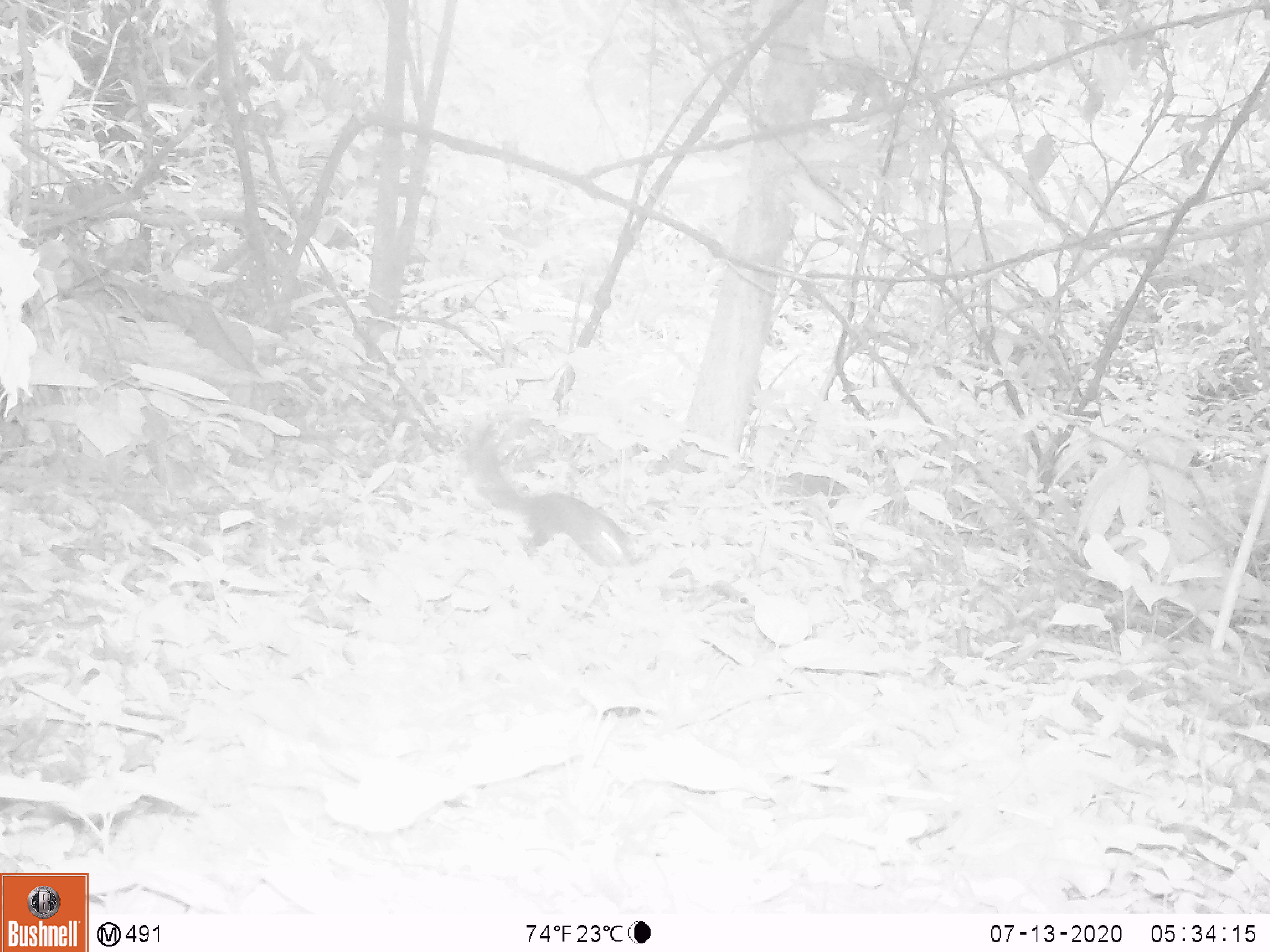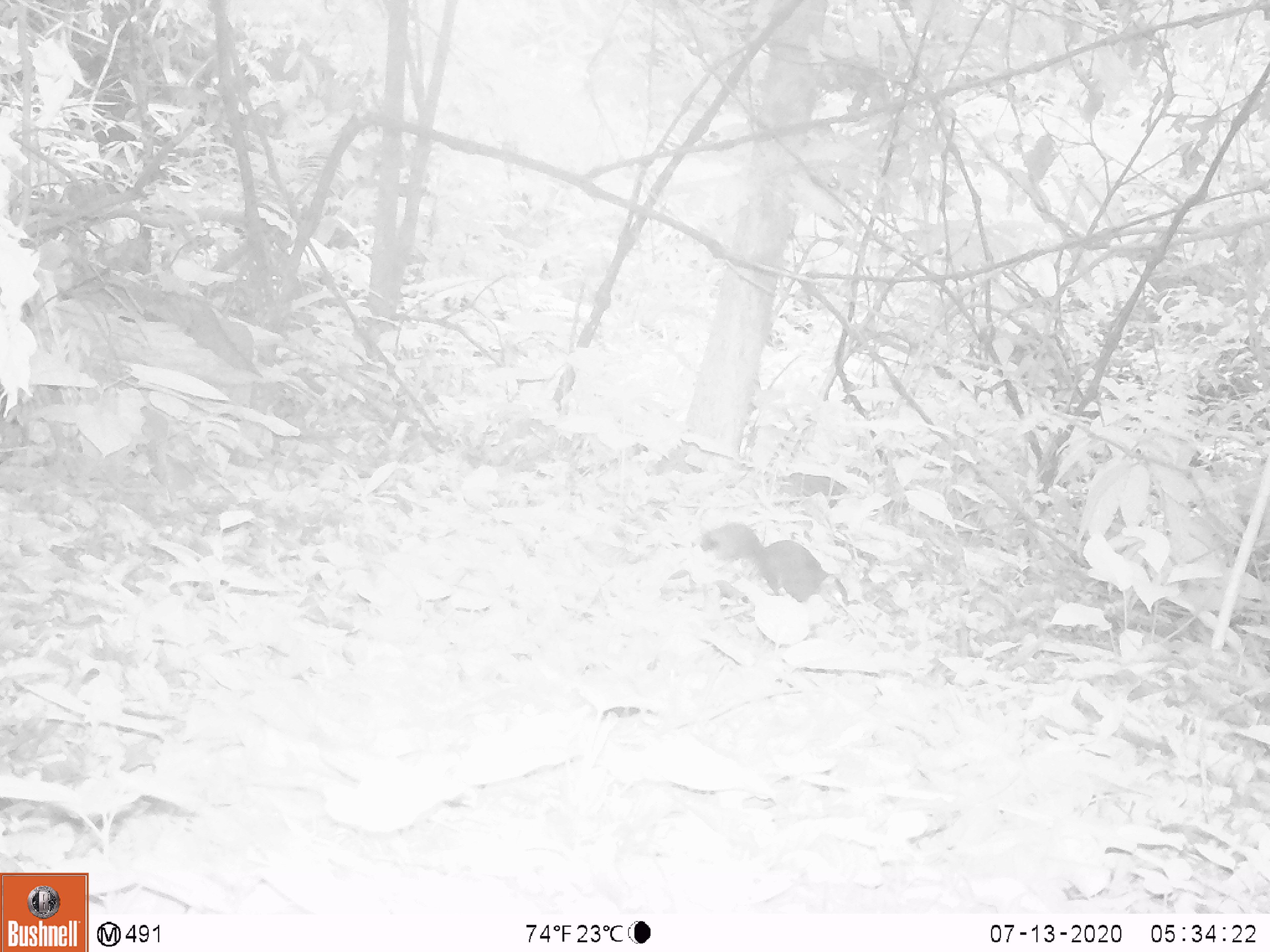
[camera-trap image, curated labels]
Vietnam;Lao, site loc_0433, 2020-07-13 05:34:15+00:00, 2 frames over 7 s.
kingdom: Animalia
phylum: Chordata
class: Mammalia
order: Rodentia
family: Sciuridae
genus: Callosciurus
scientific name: Callosciurus erythraeus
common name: pallas's squirrel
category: pallass squirrel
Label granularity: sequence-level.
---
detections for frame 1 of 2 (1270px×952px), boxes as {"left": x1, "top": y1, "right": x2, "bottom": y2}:
pallass squirrel: {"left": 462, "top": 415, "right": 638, "bottom": 567}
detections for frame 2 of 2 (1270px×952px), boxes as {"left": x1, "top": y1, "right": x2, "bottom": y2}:
pallass squirrel: {"left": 701, "top": 521, "right": 848, "bottom": 607}